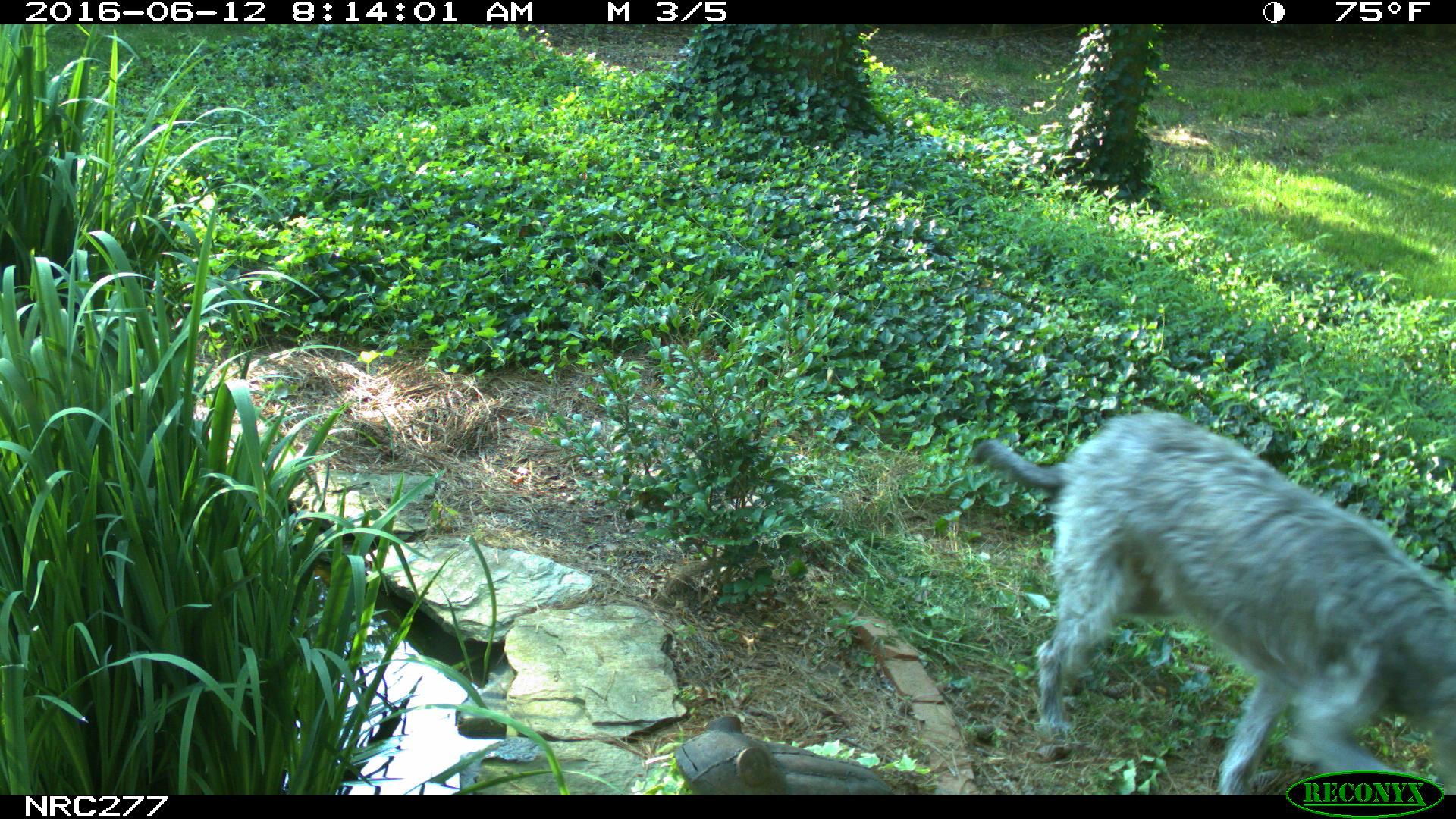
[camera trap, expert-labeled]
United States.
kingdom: Animalia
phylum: Chordata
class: Mammalia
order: Carnivora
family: Canidae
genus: Canis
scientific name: Canis familiaris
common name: domestic dog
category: Dog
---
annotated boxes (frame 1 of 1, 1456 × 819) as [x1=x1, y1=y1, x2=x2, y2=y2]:
Dog: [x1=960, y1=391, x2=1450, y2=794]